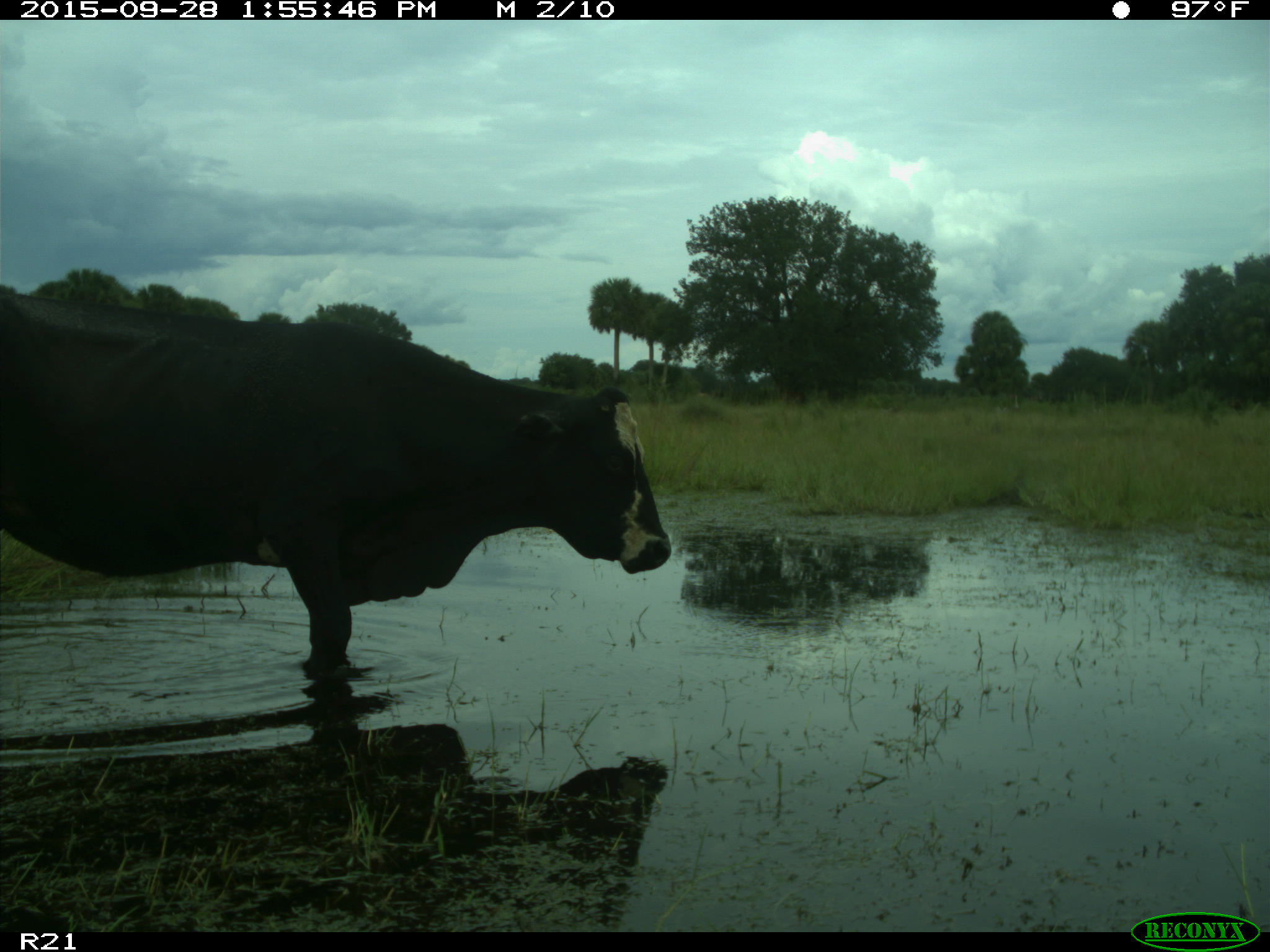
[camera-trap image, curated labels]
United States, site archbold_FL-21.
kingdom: Animalia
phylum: Chordata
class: Mammalia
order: Artiodactyla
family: Bovidae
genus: Bos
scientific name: Bos taurus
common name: domestic cow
Bos taurus (domestic cow).